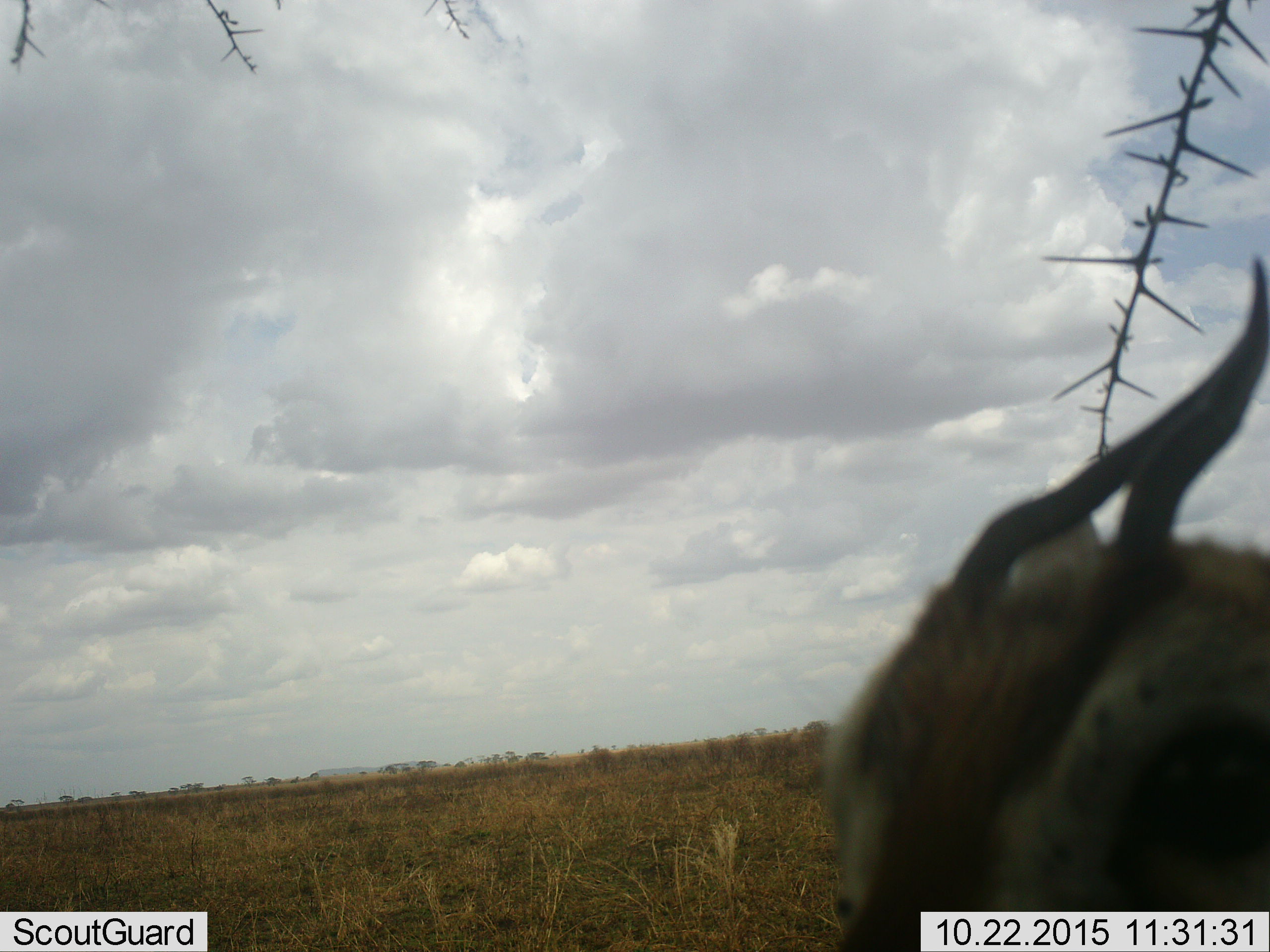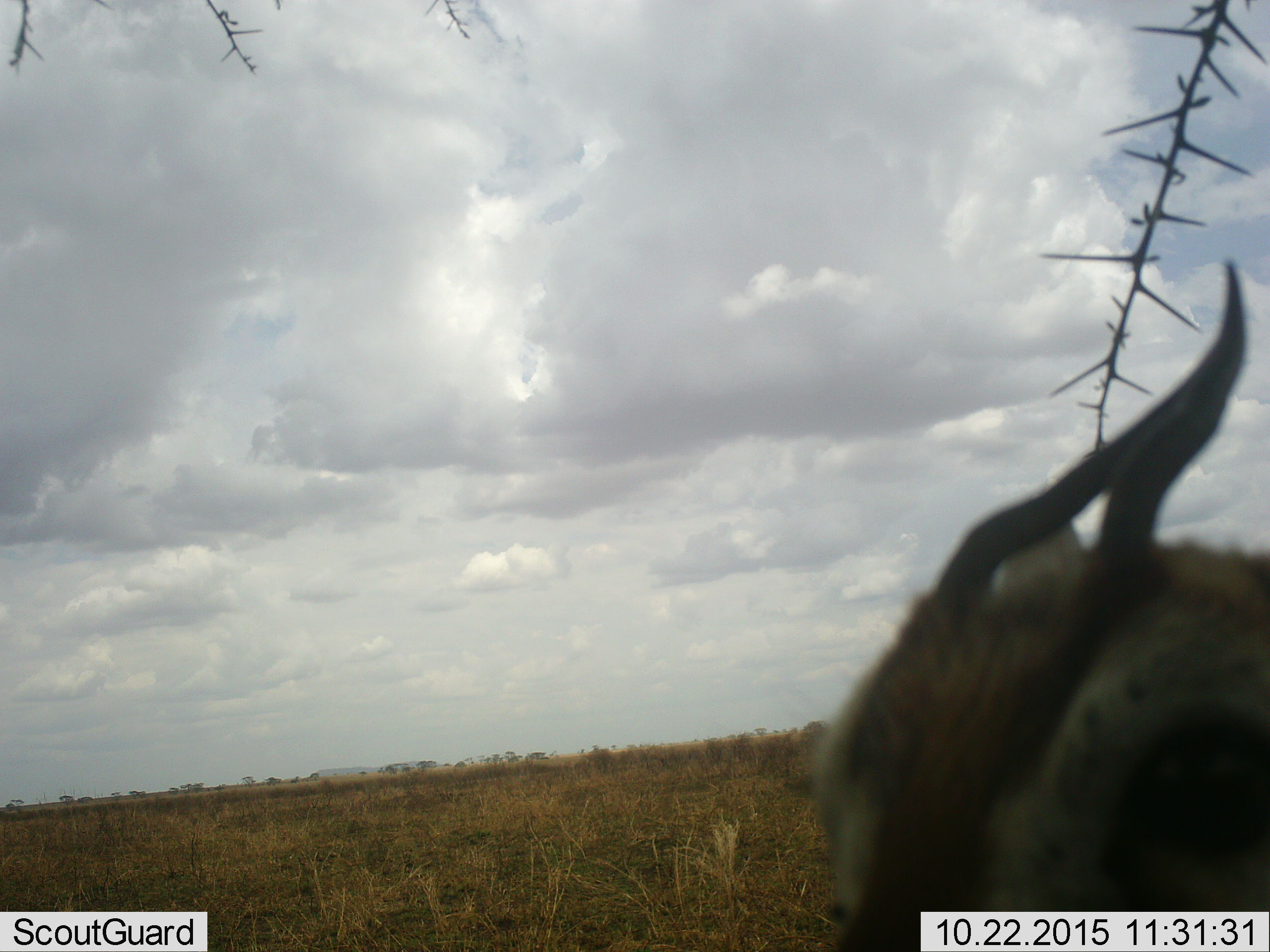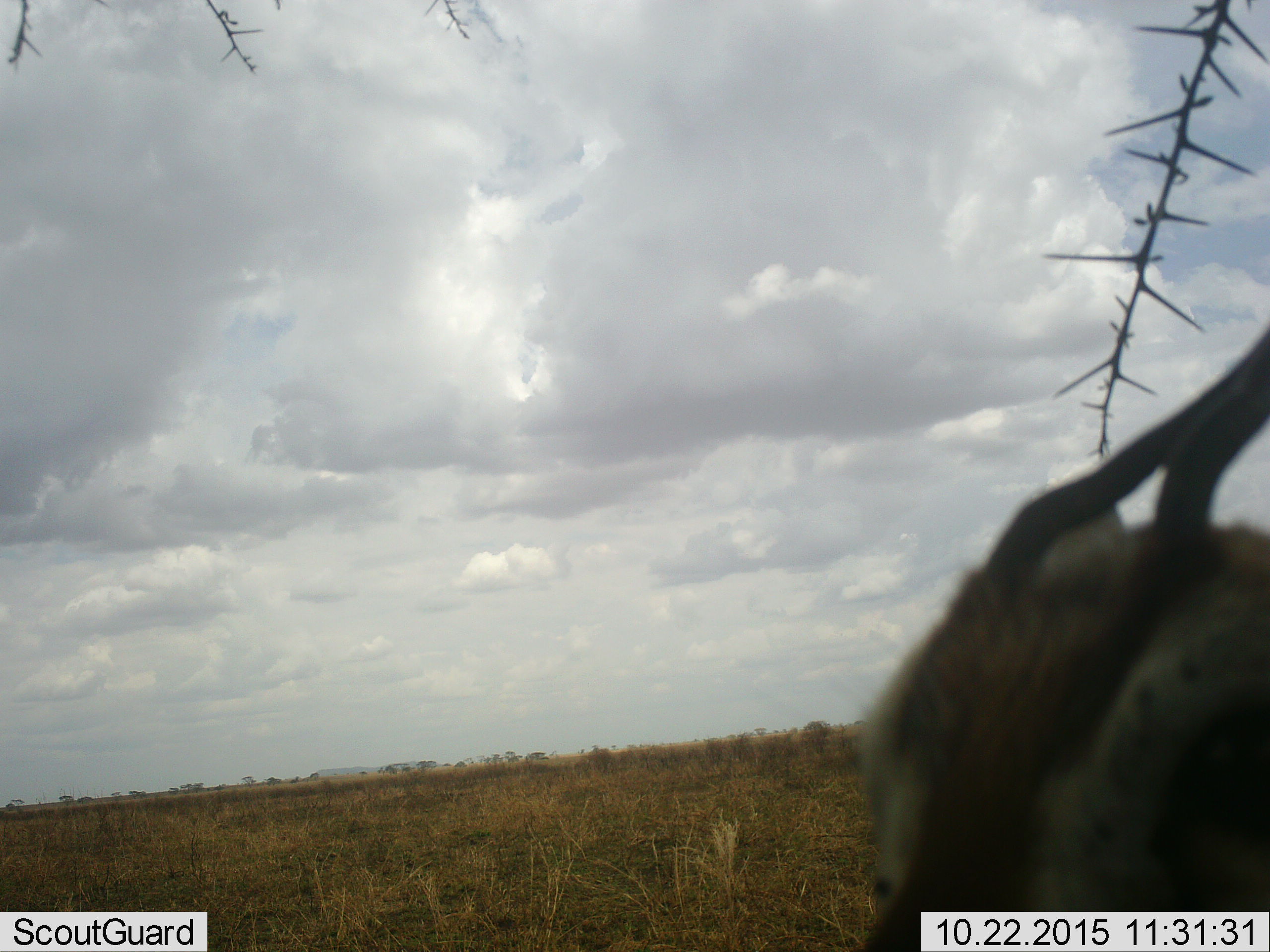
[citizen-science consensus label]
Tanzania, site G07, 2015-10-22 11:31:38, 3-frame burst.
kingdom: Animalia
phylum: Chordata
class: Mammalia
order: Artiodactyla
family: Bovidae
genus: Eudorcas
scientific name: Eudorcas thomsonii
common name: thomson's gazelle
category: gazellethomsons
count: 1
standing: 100%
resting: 12%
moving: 0%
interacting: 12%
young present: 0%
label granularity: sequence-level